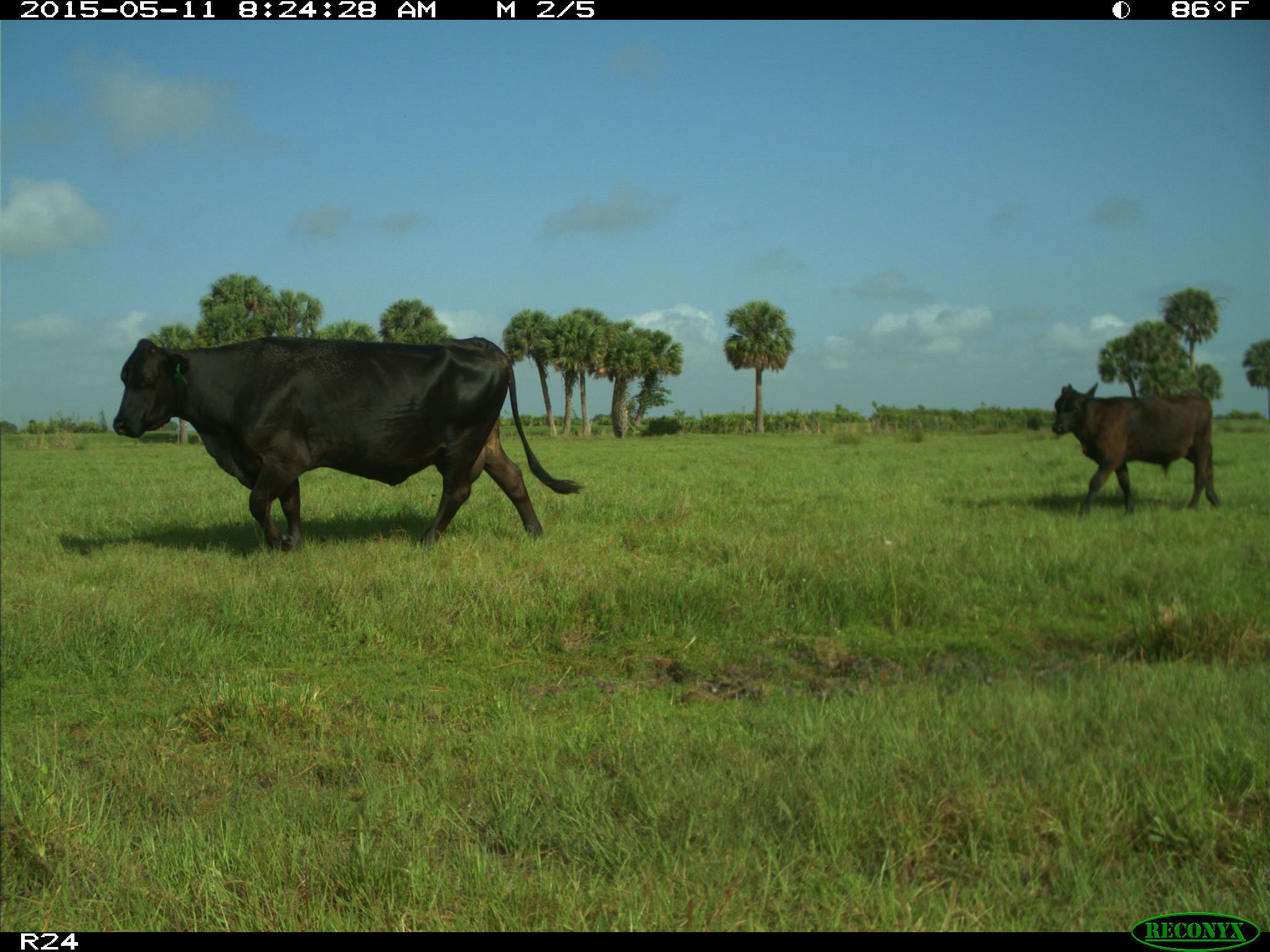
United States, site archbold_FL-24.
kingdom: Animalia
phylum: Chordata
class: Mammalia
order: Artiodactyla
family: Bovidae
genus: Bos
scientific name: Bos taurus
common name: domestic cow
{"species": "Bos taurus (domestic cow)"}